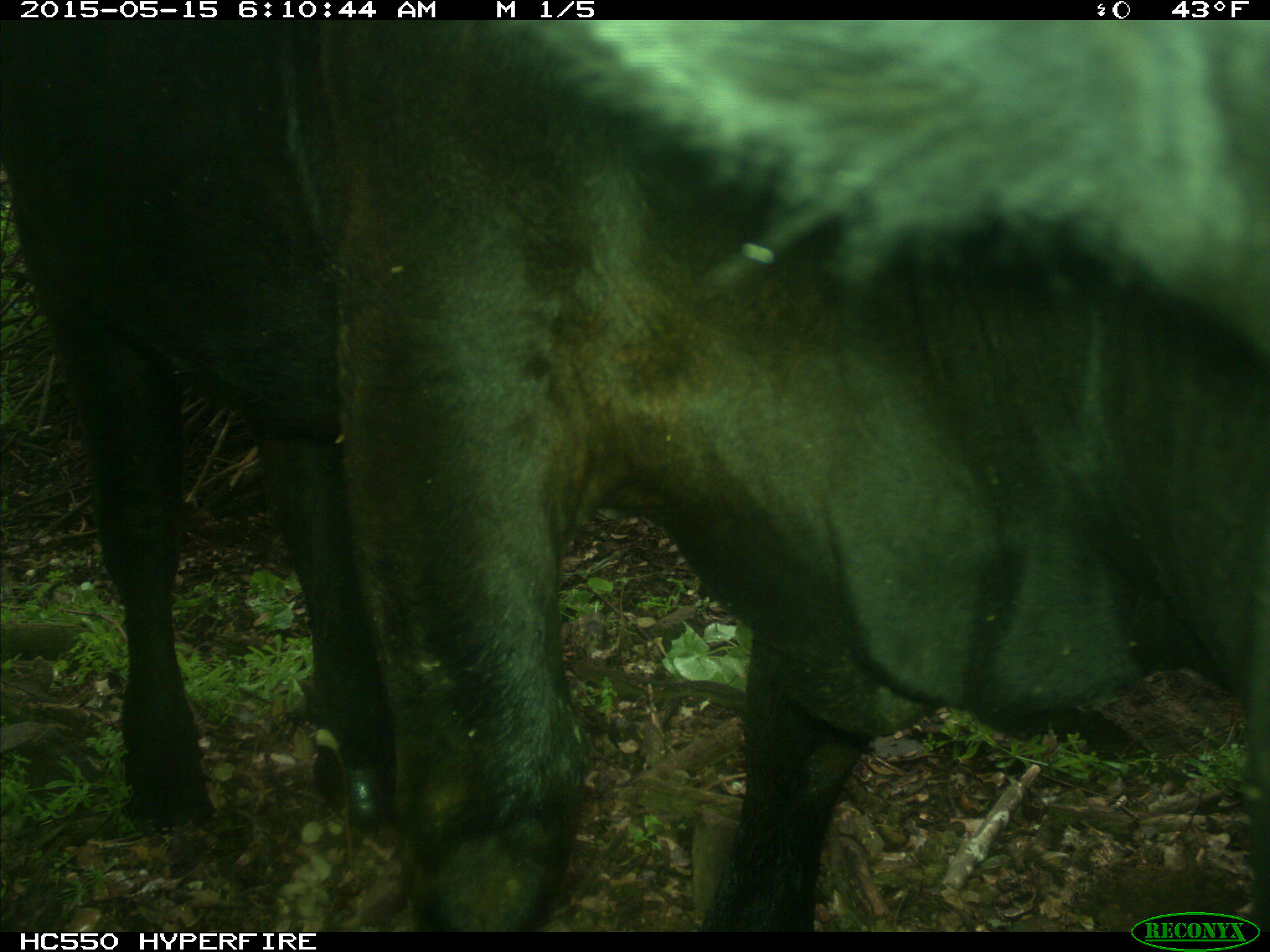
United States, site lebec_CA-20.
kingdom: Animalia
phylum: Chordata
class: Mammalia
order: Artiodactyla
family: Bovidae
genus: Bos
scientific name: Bos taurus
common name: domestic cow